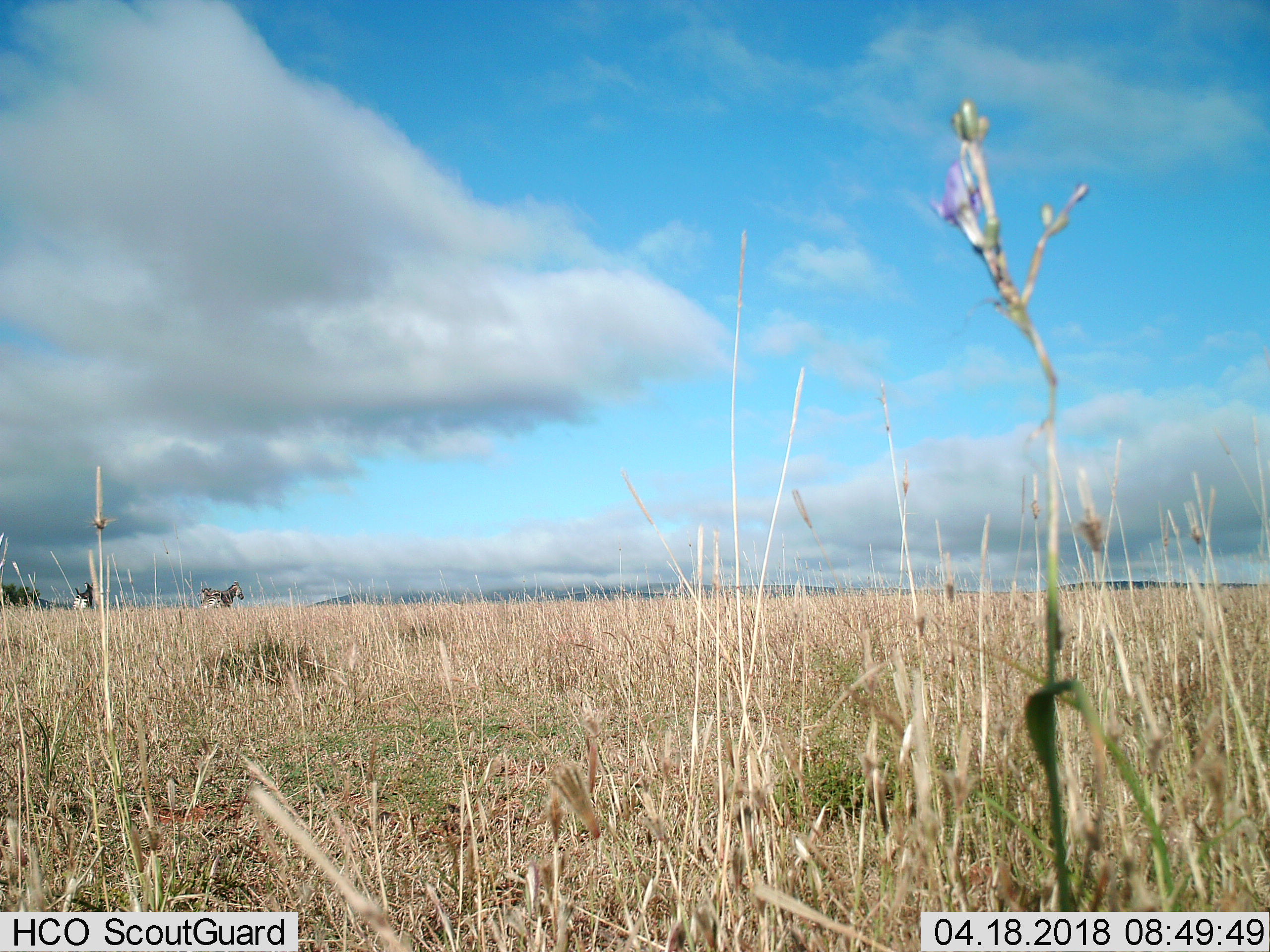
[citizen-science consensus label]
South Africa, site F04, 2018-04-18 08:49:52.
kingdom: Animalia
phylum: Chordata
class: Mammalia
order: Perissodactyla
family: Equidae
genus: Equus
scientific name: Equus zebra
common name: mountain zebra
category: zebramountain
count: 3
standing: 50%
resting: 0%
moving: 50%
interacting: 0%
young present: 0%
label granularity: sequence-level